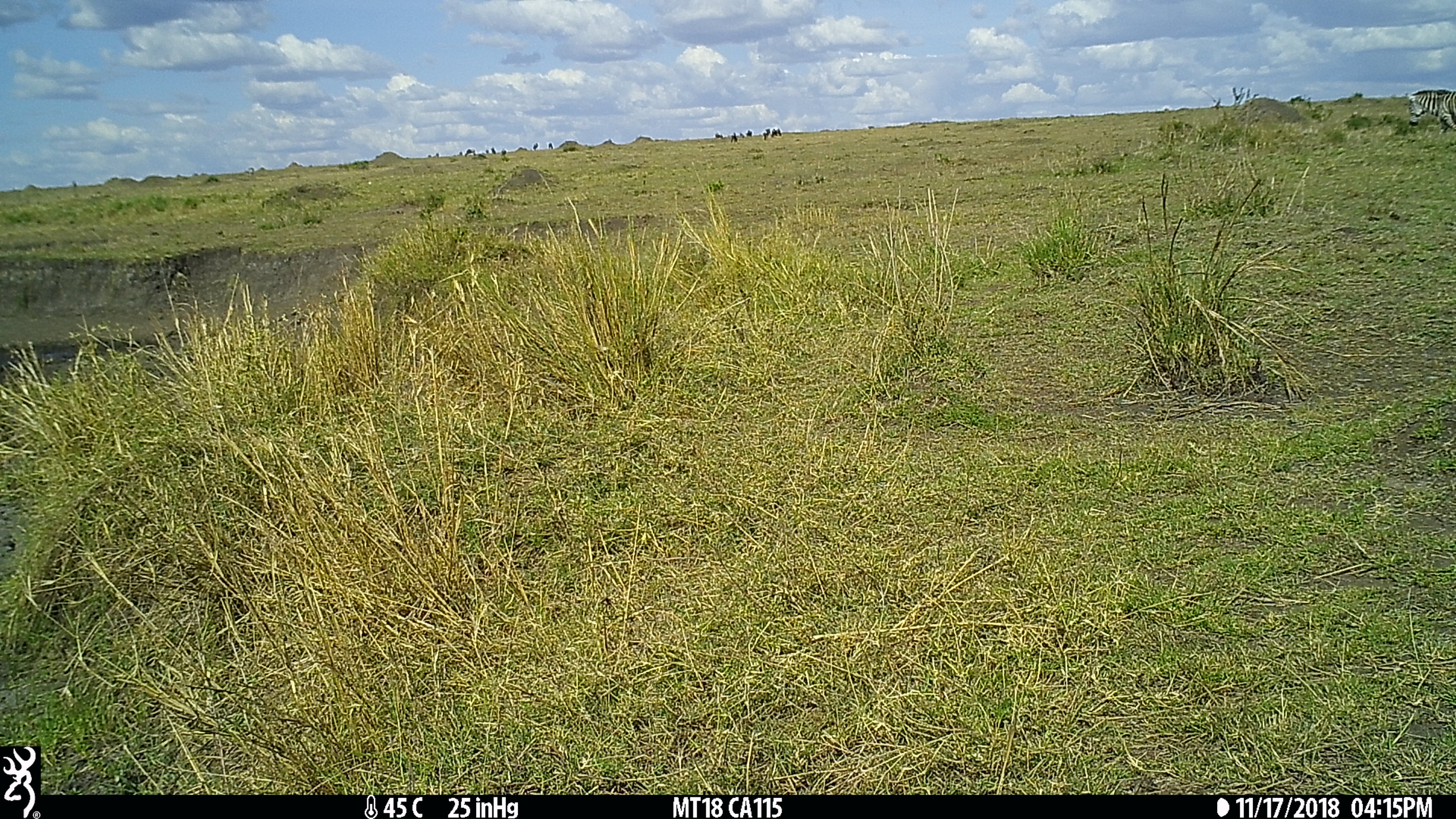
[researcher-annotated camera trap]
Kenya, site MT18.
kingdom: Animalia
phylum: Chordata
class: Mammalia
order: Perissodactyla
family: Equidae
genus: Equus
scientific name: Equus quagga burchellii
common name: burchell's zebra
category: zebra